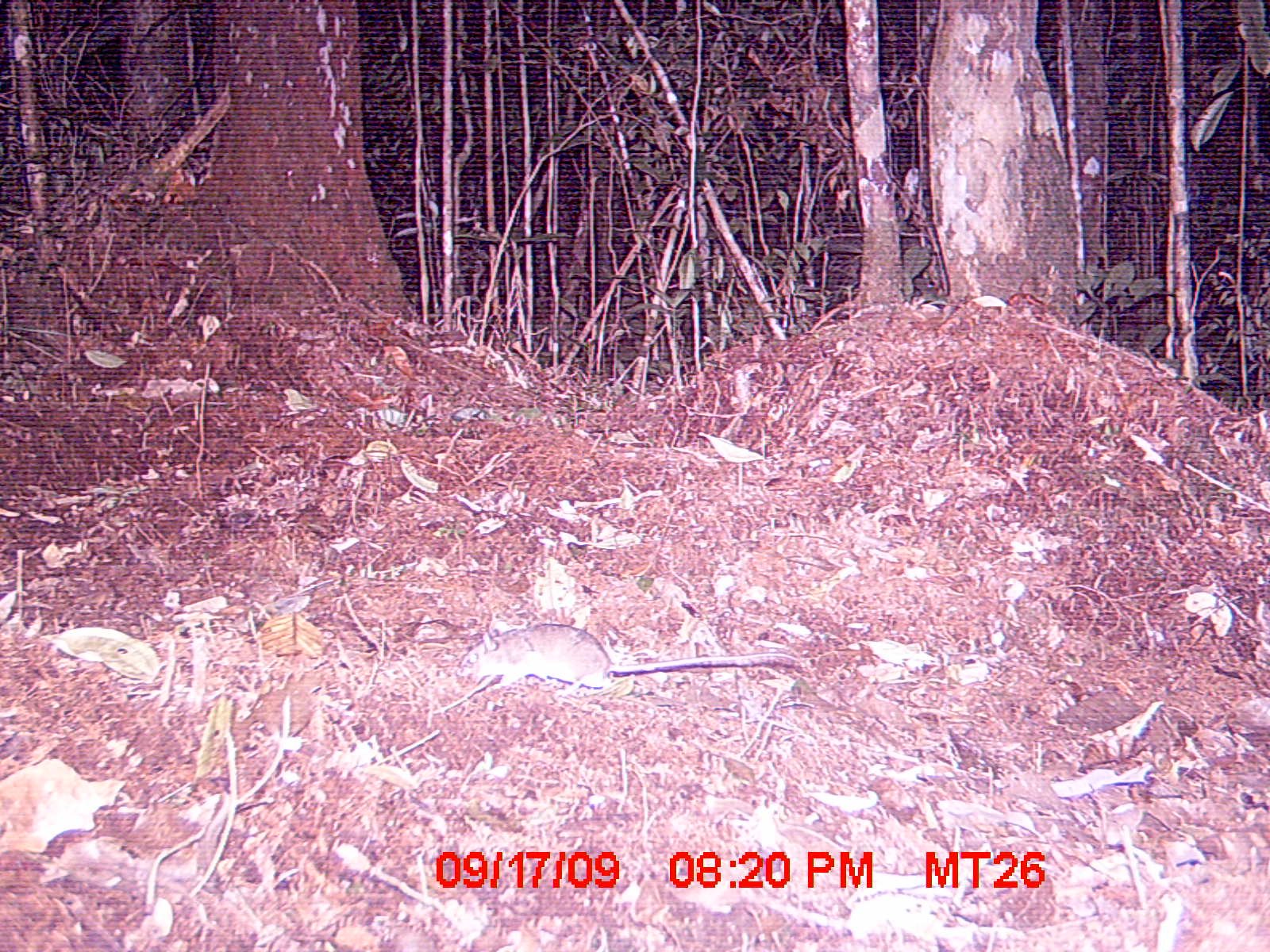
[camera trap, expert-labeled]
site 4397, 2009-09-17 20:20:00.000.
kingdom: Animalia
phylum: Chordata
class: Mammalia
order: Rodentia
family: Nesomyidae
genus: Eliurus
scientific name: Eliurus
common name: eliurus rat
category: eliurus sp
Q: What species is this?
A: Eliurus sp (eliurus rat) (Eliurus).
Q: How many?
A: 1.